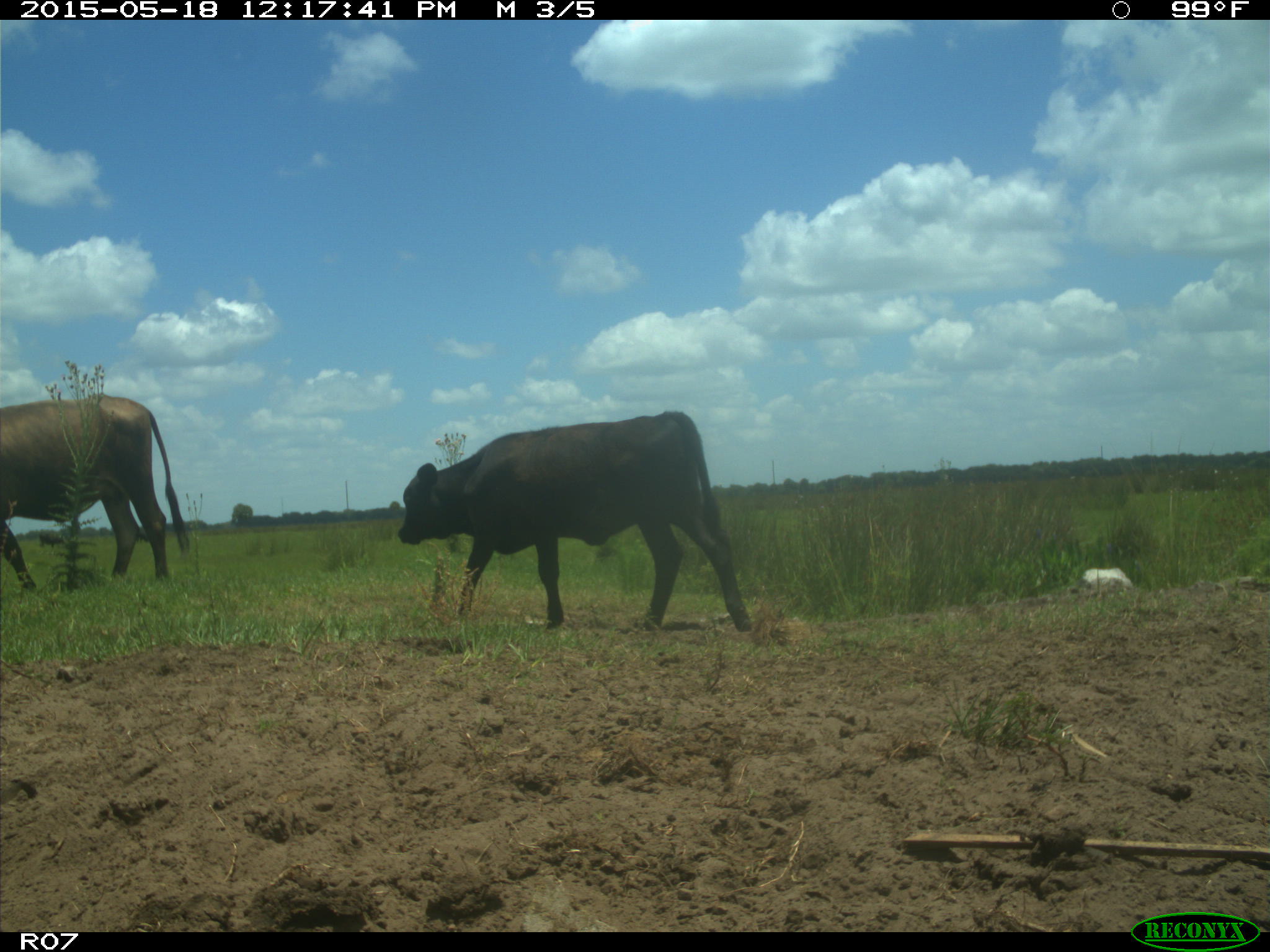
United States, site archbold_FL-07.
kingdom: Animalia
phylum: Chordata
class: Mammalia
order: Artiodactyla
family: Bovidae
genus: Bos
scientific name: Bos taurus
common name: domestic cow